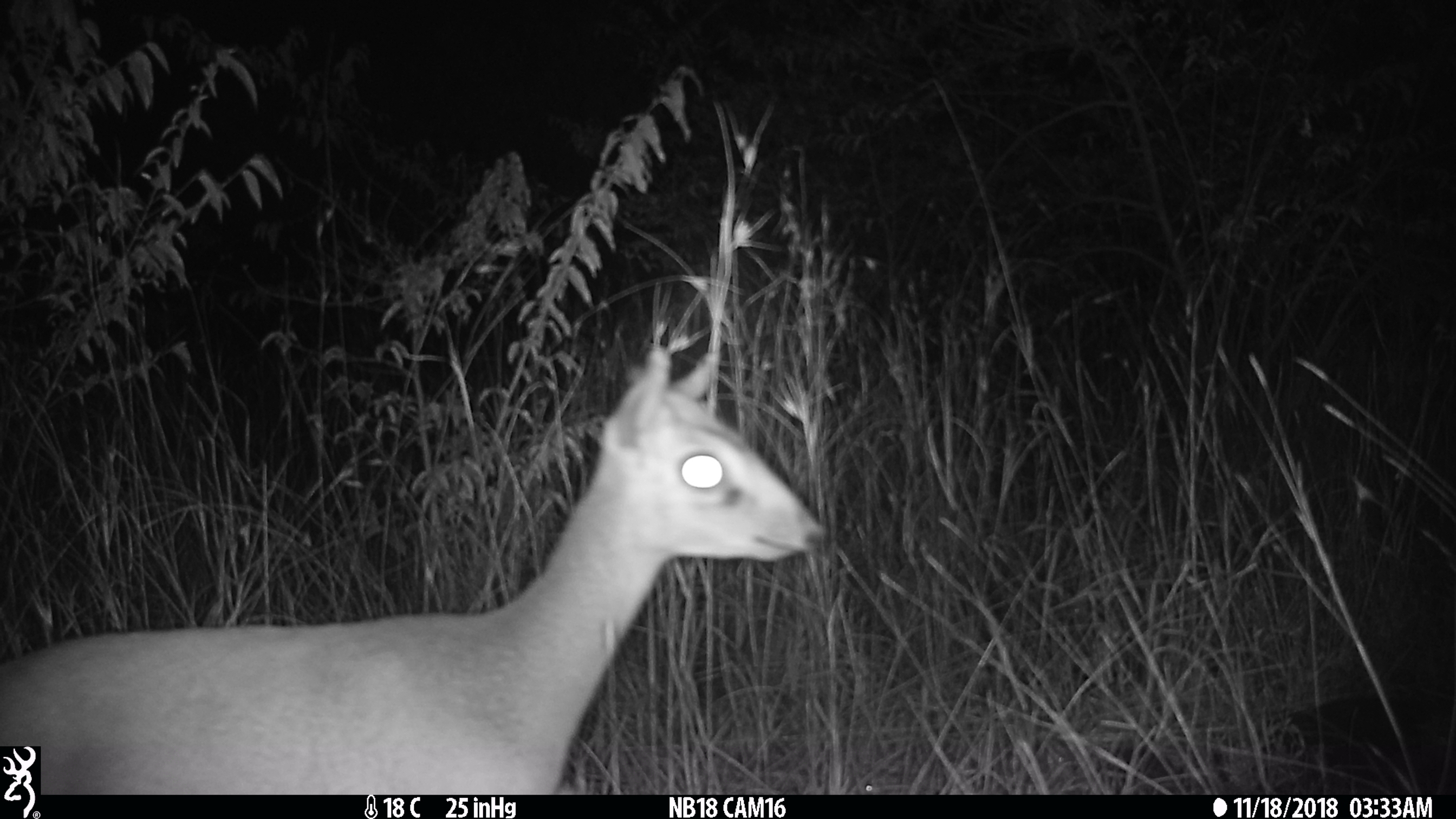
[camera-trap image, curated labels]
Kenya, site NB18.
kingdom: Animalia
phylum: Chordata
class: Mammalia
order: Artiodactyla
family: Bovidae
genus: Madoqua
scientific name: Madoqua kirkii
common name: kirk's dik-dik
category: dikdik